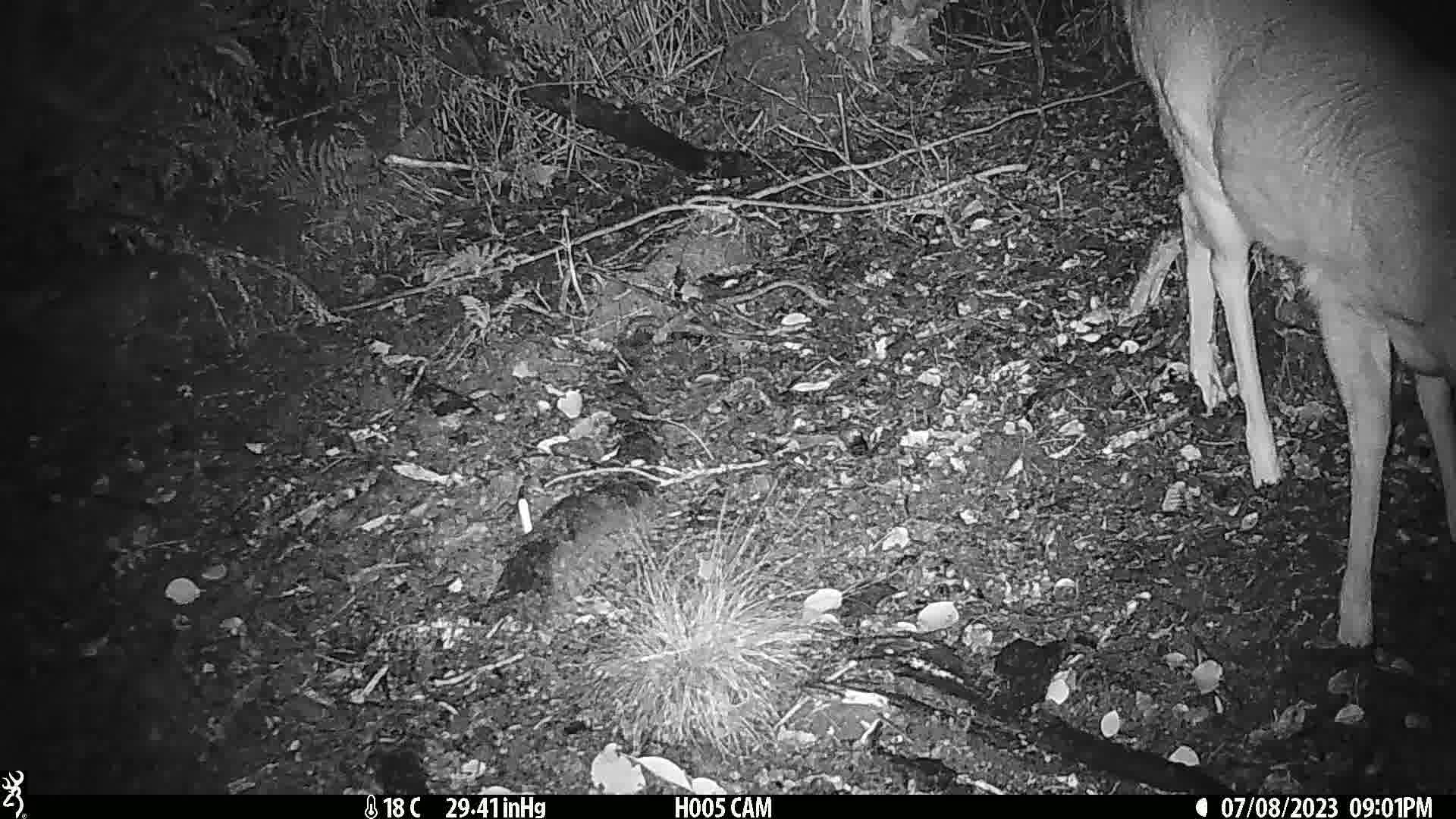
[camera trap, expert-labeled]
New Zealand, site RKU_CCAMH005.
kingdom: Animalia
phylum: Chordata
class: Mammalia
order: Artiodactyla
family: Cervidae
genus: Odocoileus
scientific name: Odocoileus virginianus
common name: white-tailed deer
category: white tailed deer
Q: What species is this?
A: White tailed deer (white-tailed deer) (Odocoileus virginianus).